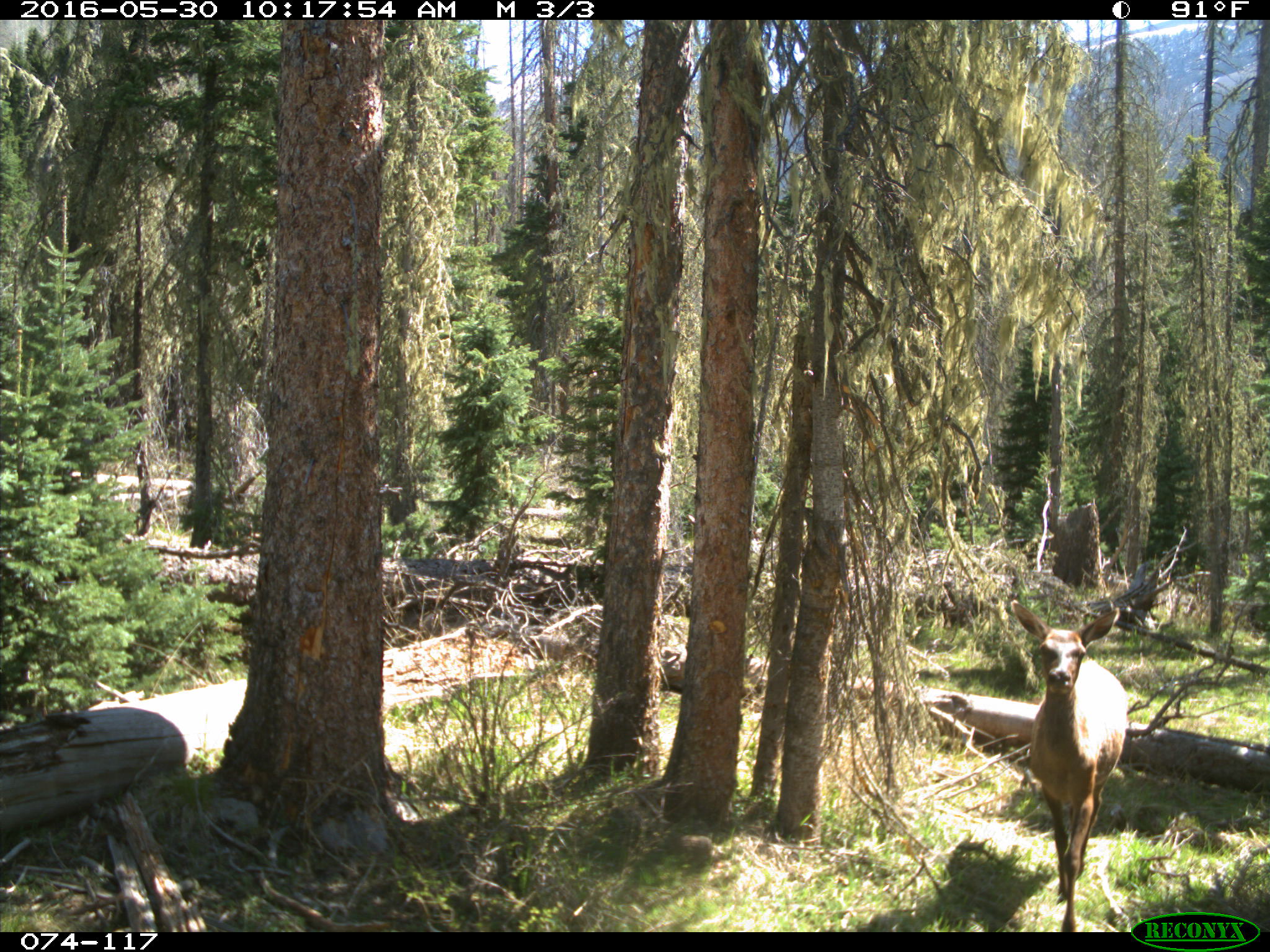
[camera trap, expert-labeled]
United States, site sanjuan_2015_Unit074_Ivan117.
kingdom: Animalia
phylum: Chordata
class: Mammalia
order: Artiodactyla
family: Cervidae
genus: Cervus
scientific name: Cervus elaphus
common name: red deer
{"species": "Cervus elaphus (red deer)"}